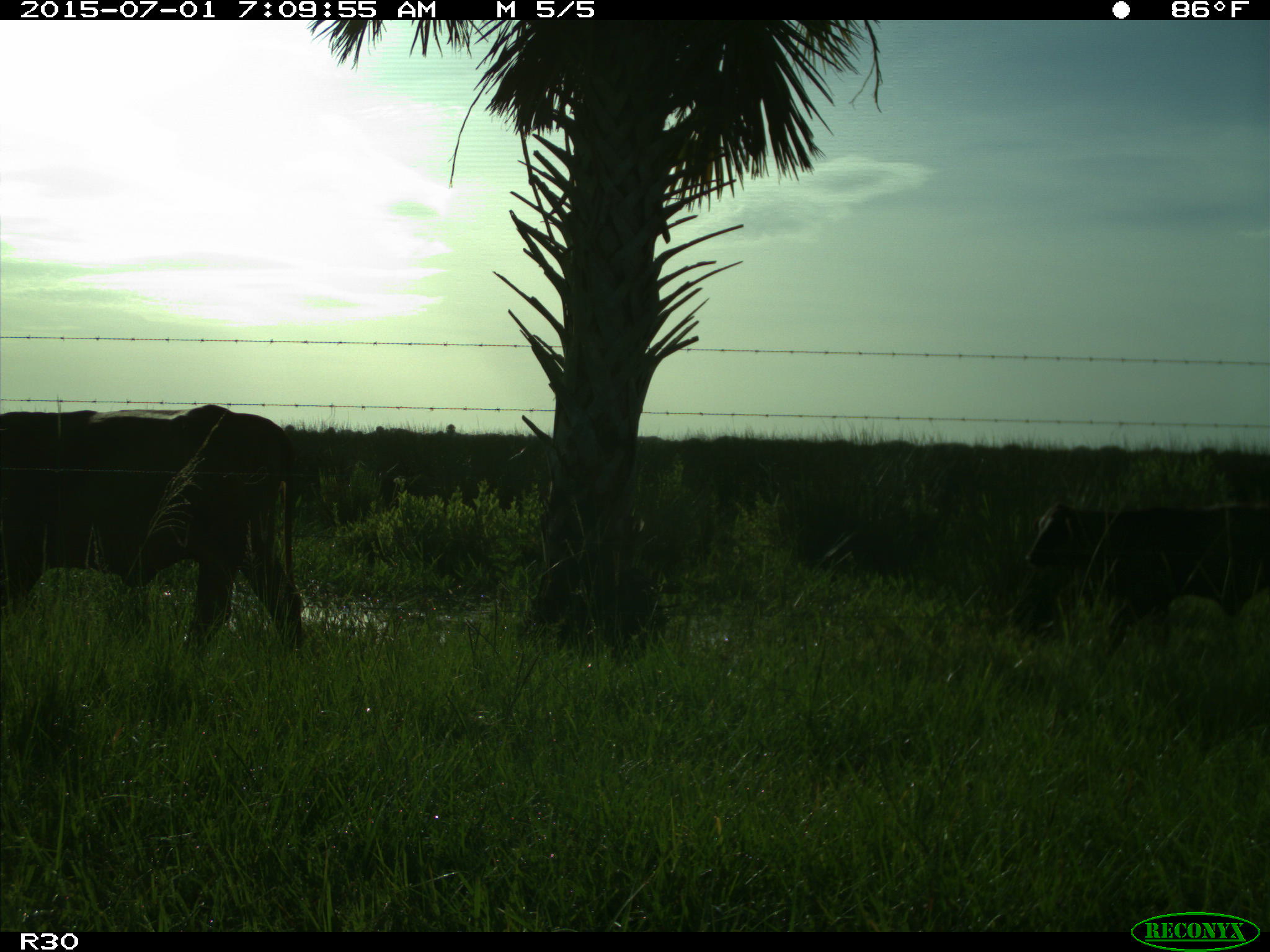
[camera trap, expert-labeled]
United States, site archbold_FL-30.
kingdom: Animalia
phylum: Chordata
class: Mammalia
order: Artiodactyla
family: Bovidae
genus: Bos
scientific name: Bos taurus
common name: domestic cow